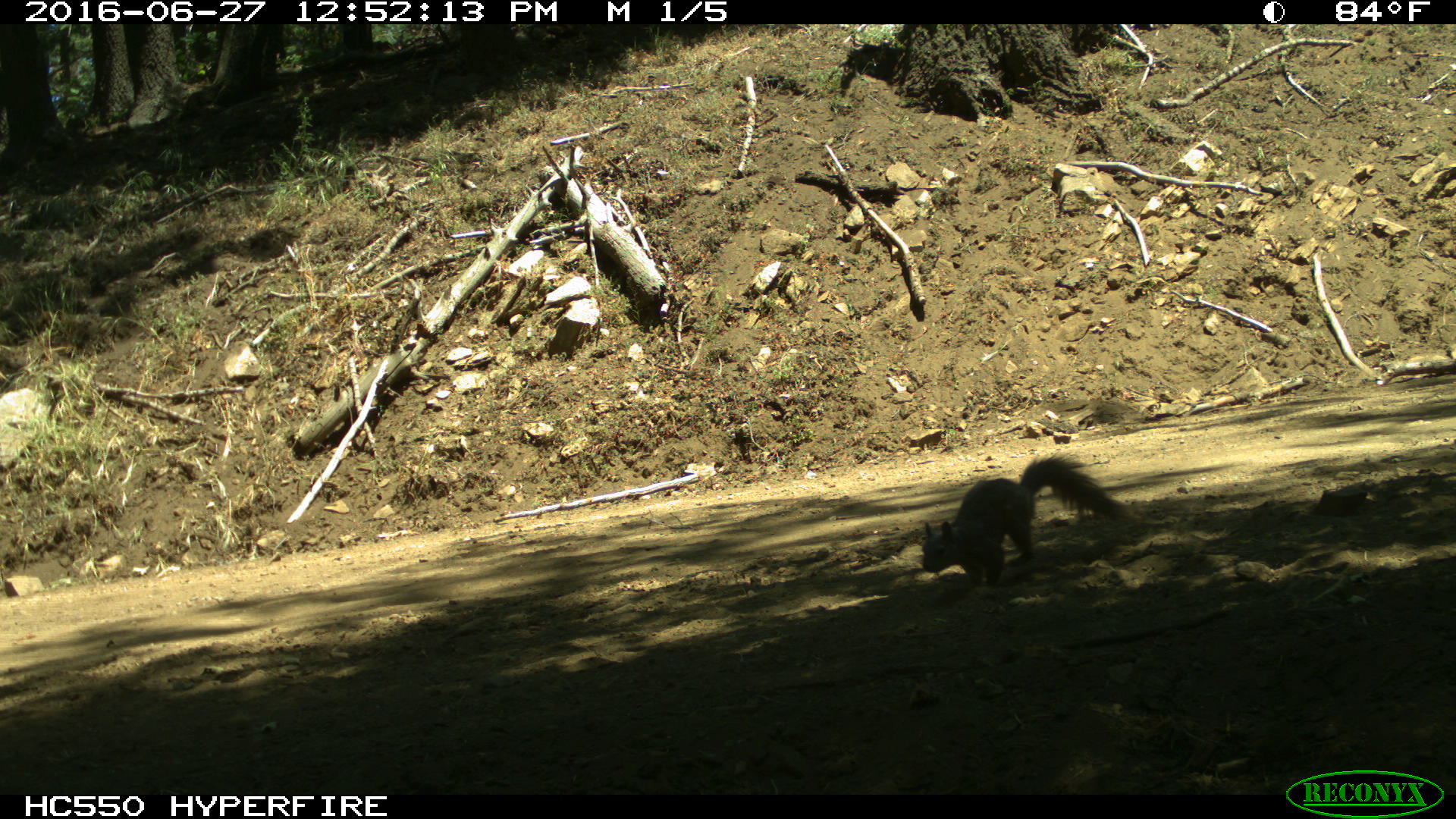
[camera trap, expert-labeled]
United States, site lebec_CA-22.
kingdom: Animalia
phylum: Chordata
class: Mammalia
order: Rodentia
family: Sciuridae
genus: Otospermophilus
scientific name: Otospermophilus beecheyi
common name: california ground squirrel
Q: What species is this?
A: Otospermophilus beecheyi (california ground squirrel).